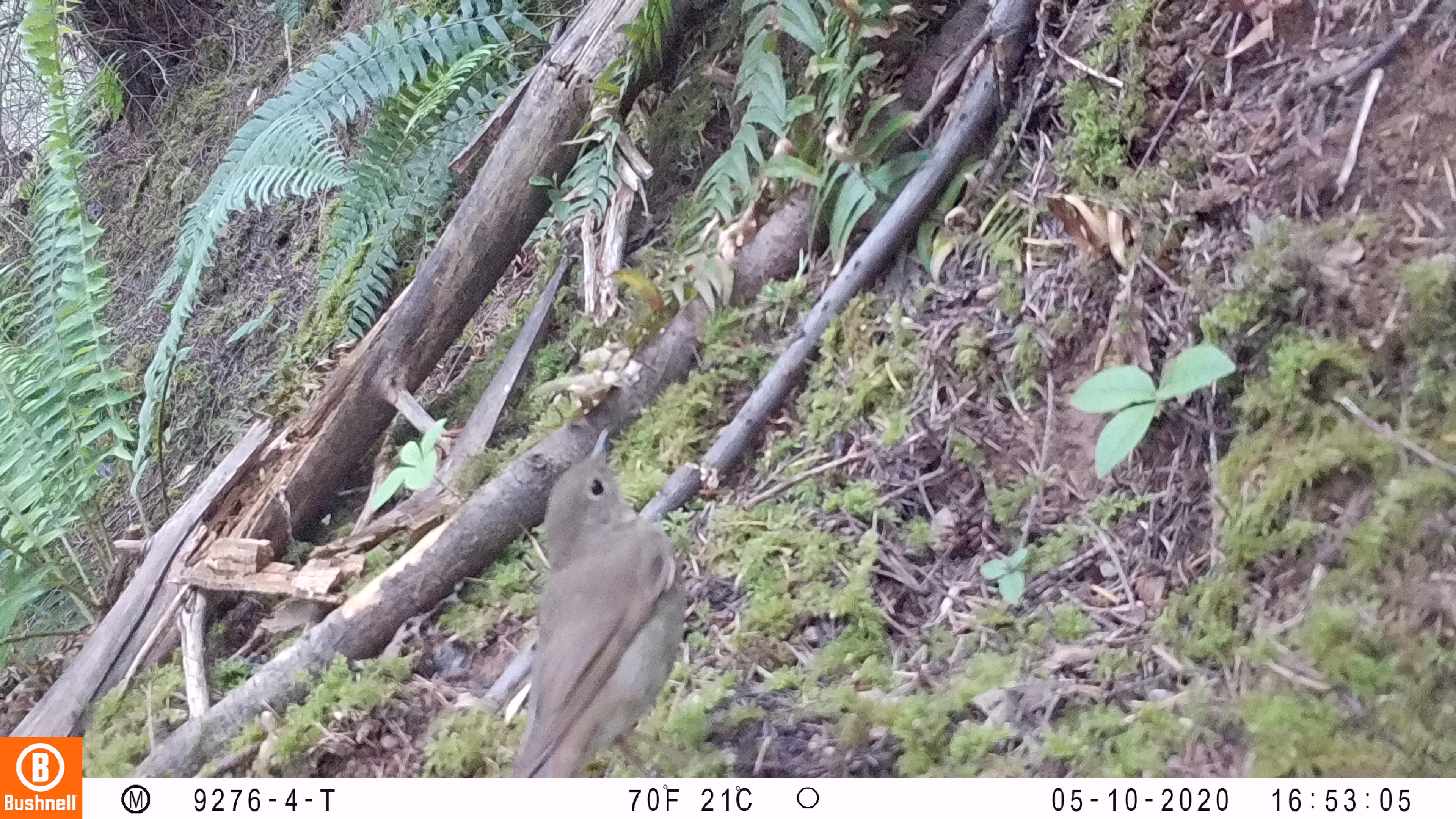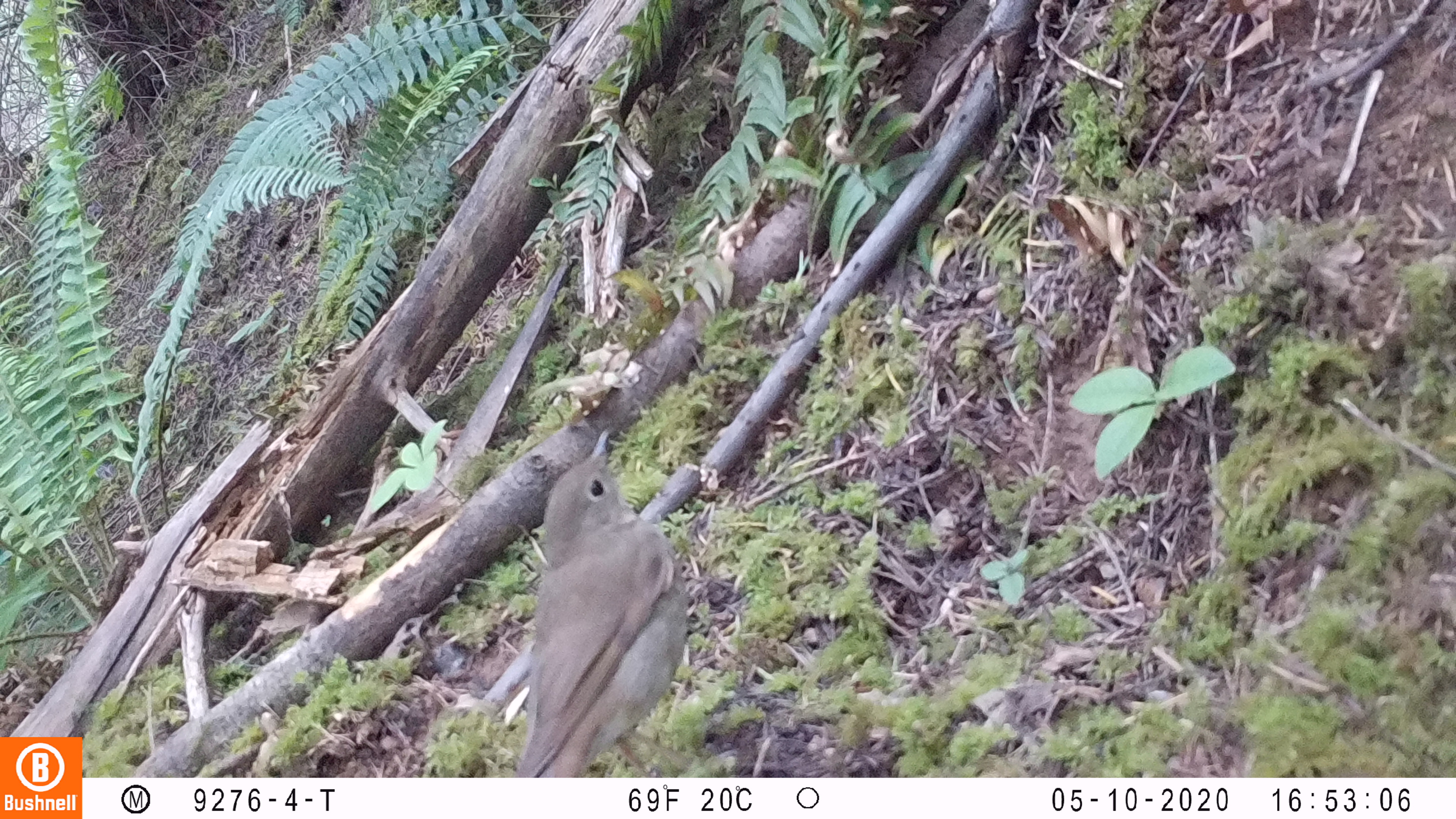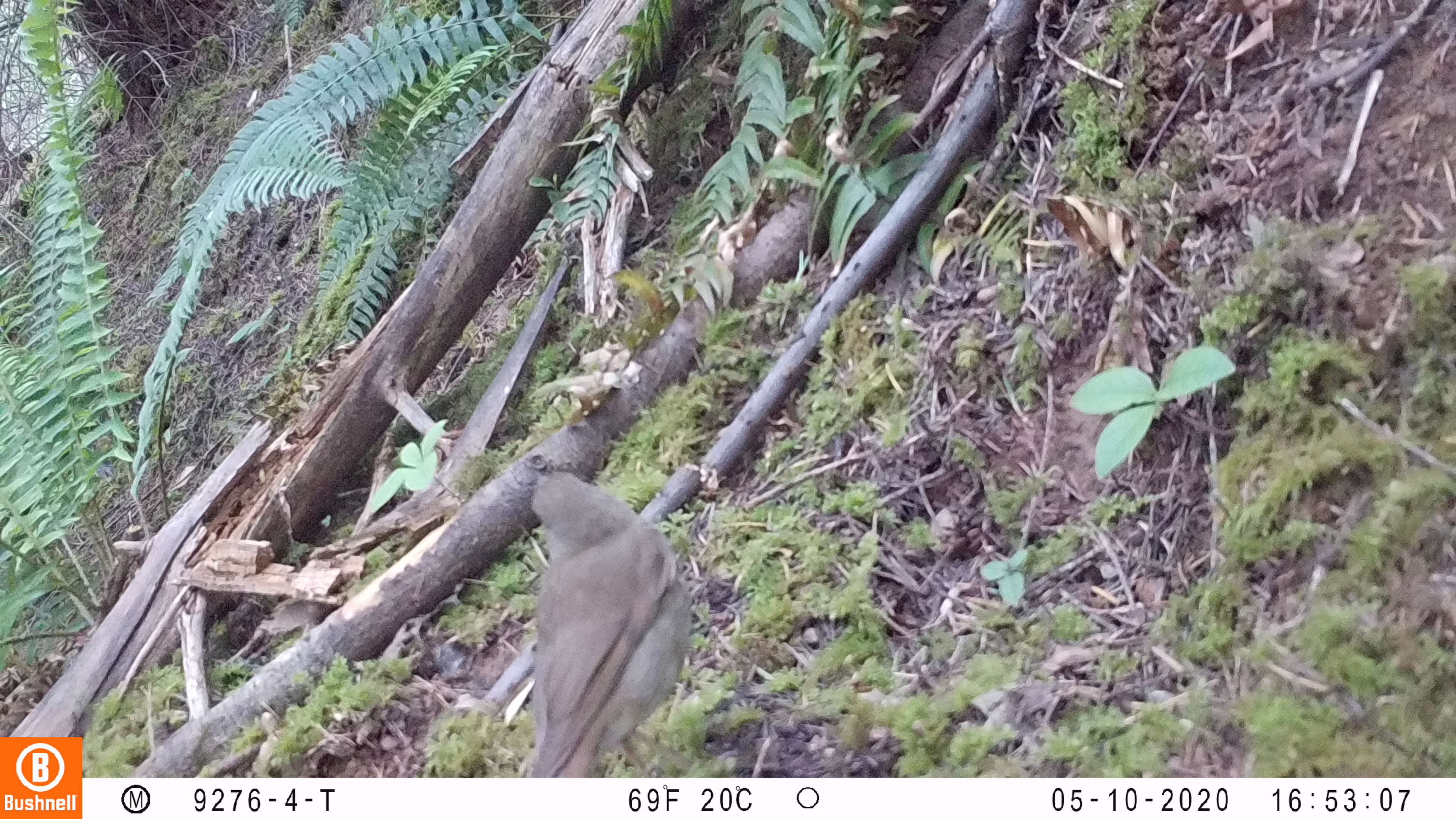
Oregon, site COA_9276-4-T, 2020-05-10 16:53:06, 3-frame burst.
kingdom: Animalia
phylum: Chordata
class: Aves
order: Passeriformes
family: Turdidae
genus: Catharus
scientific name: Catharus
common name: brown thrushes and nightingale-thrushes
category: catharus species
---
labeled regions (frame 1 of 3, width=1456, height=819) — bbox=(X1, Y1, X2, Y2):
catharus species: bbox=(494, 409, 714, 775)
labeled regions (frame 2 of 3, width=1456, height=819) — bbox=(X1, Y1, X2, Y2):
catharus species: bbox=(498, 407, 716, 775)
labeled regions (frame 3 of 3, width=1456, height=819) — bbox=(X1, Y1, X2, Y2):
catharus species: bbox=(493, 453, 711, 774)